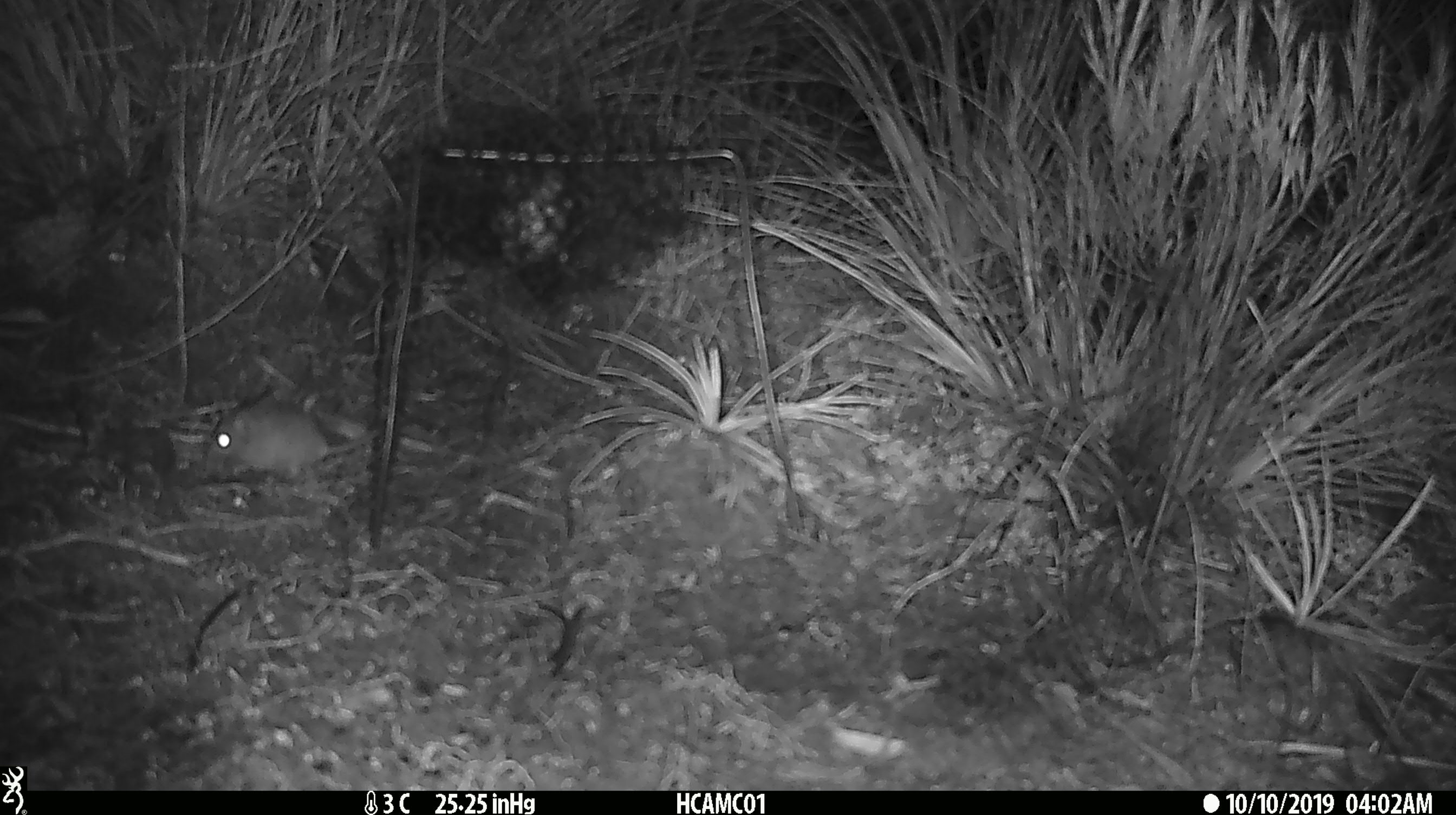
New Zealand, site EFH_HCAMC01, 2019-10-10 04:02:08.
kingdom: Animalia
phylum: Chordata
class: Mammalia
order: Rodentia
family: Muridae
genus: Mus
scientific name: Mus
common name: mouse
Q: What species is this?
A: Mouse (Mus).